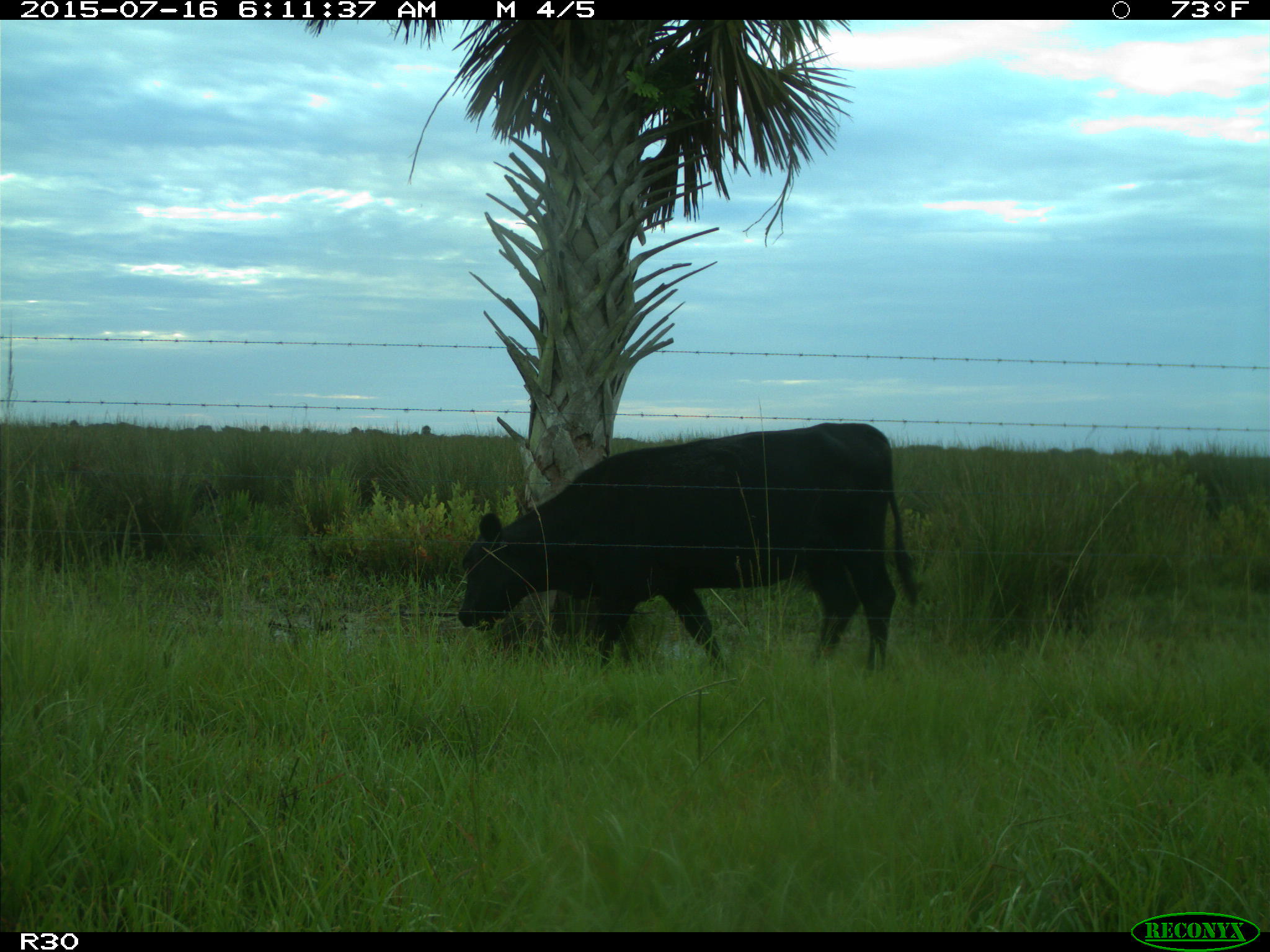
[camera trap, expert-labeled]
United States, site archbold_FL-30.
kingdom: Animalia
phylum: Chordata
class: Mammalia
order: Artiodactyla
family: Bovidae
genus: Bos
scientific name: Bos taurus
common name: domestic cow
Bos taurus (domestic cow).